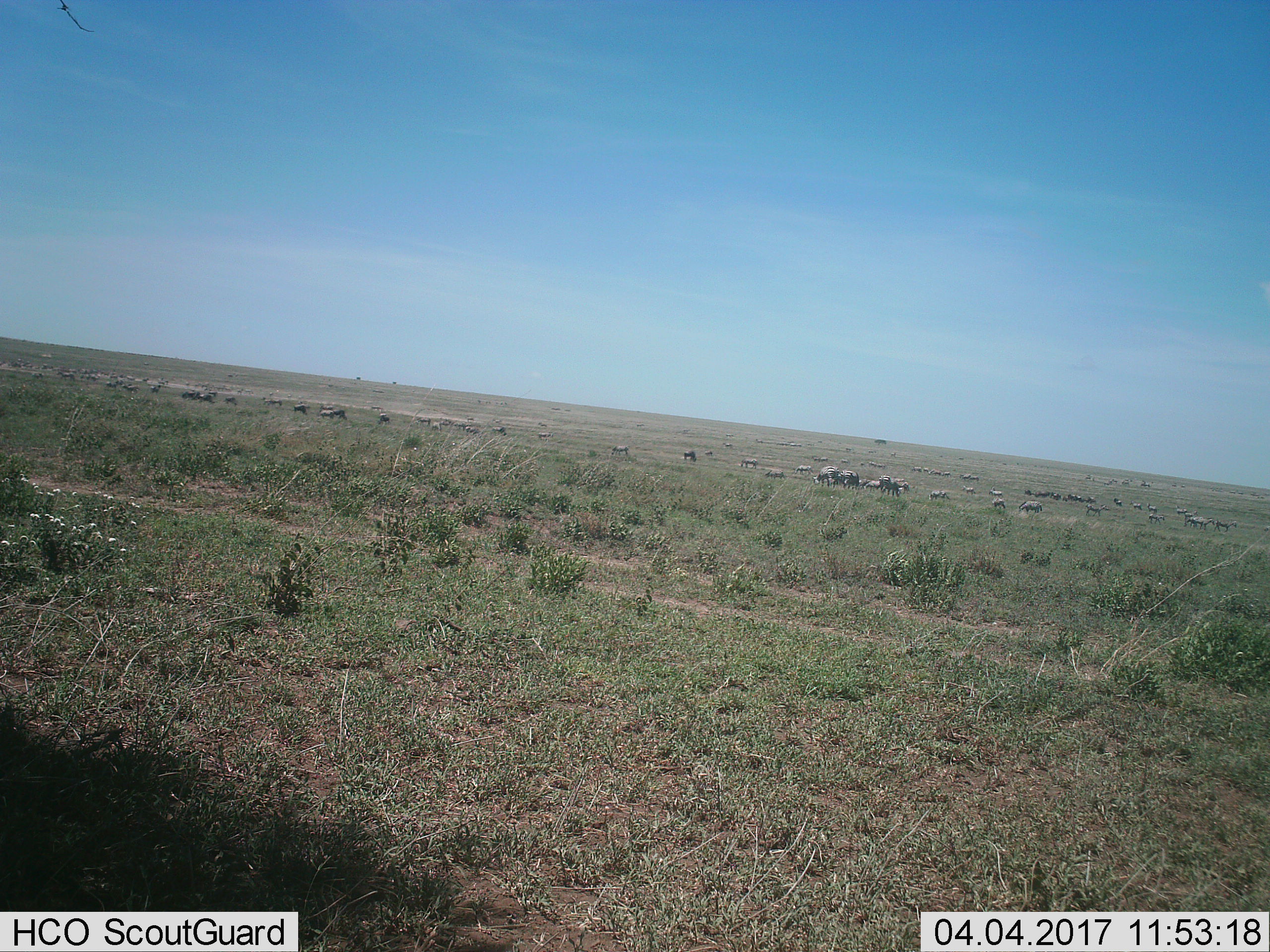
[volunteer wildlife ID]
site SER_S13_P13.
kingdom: Animalia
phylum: Chordata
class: Mammalia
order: Perissodactyla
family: Equidae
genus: Equus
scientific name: Equus quagga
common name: plains zebra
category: zebraplains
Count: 11-50.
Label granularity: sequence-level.